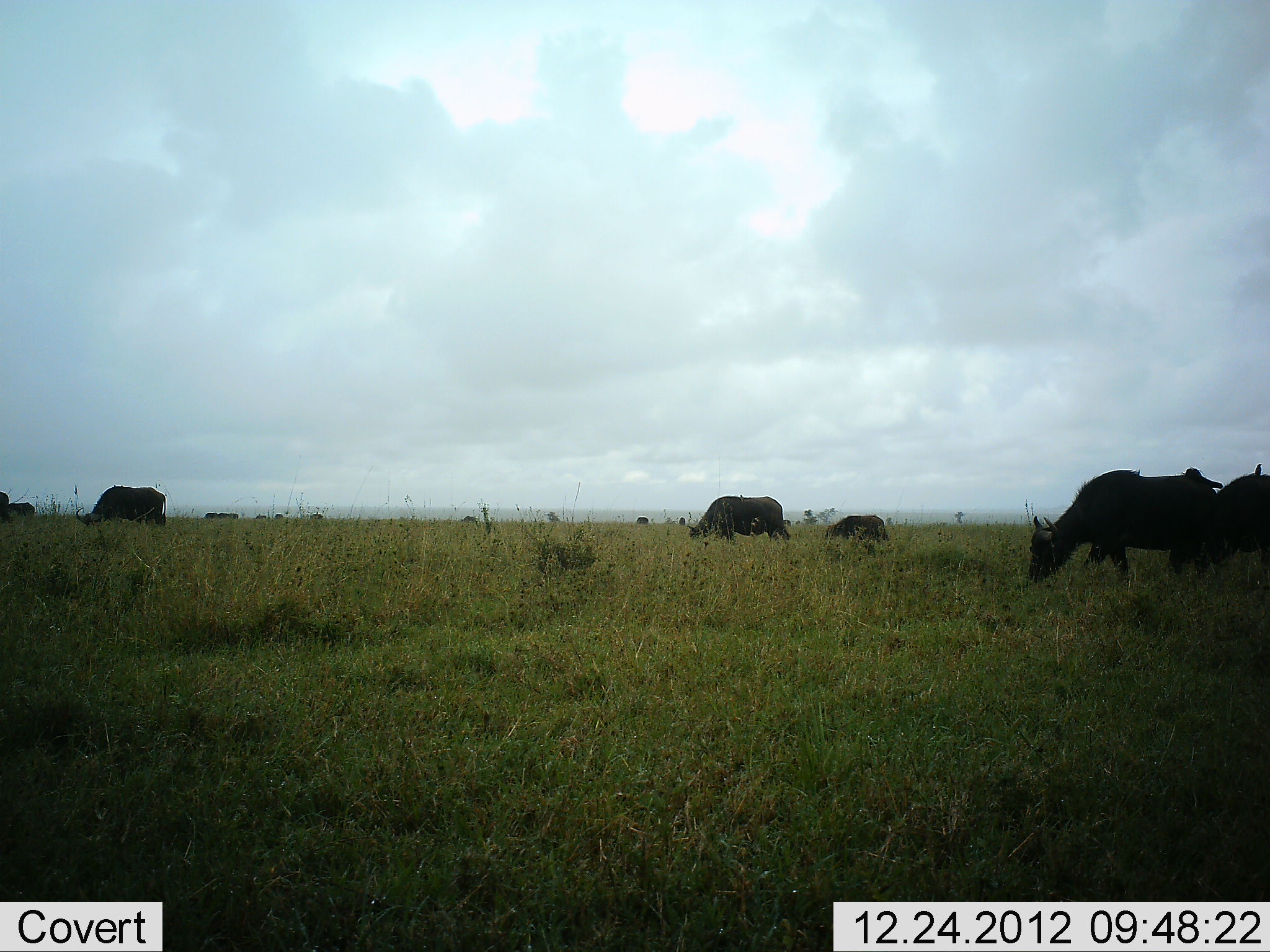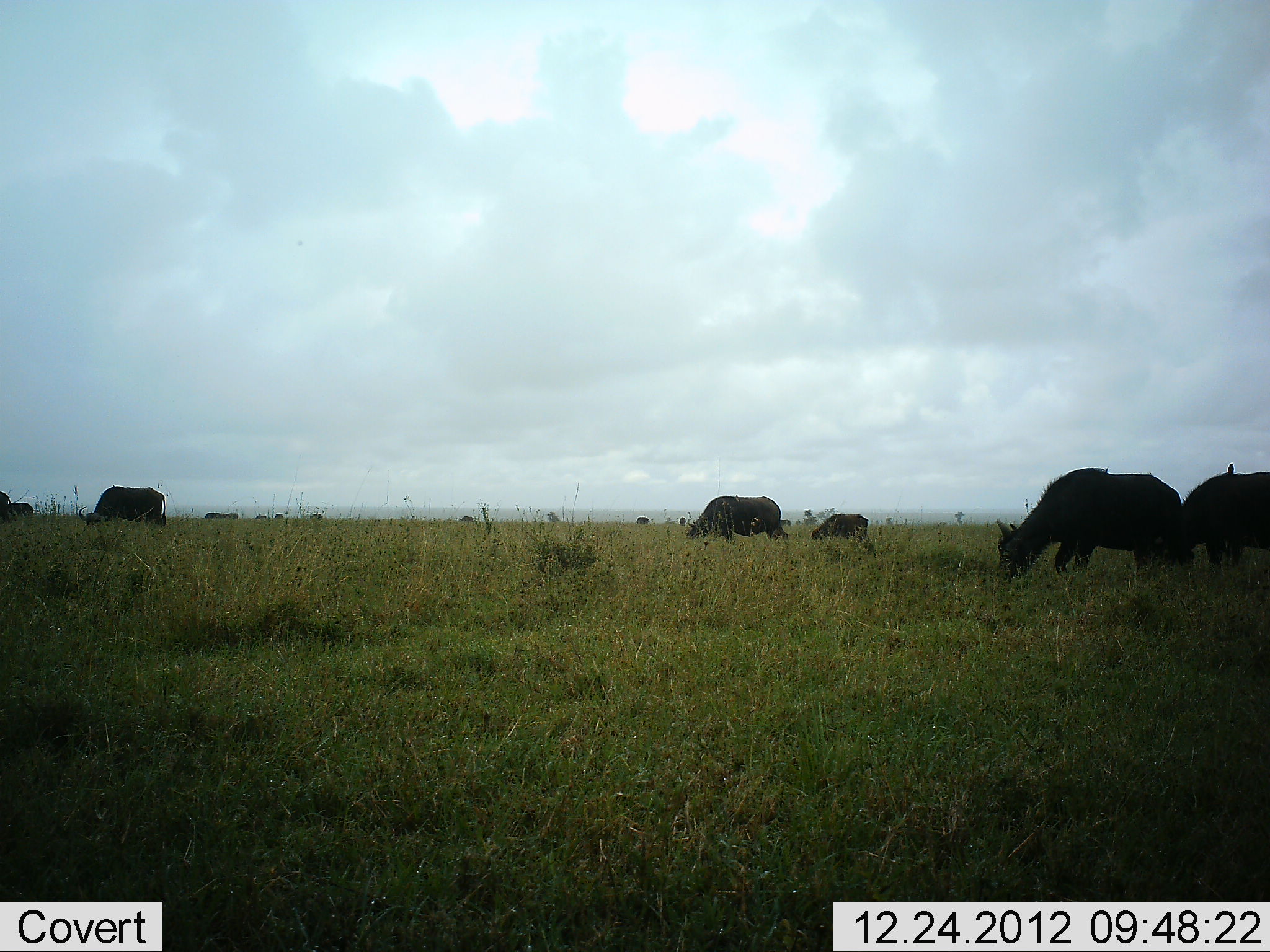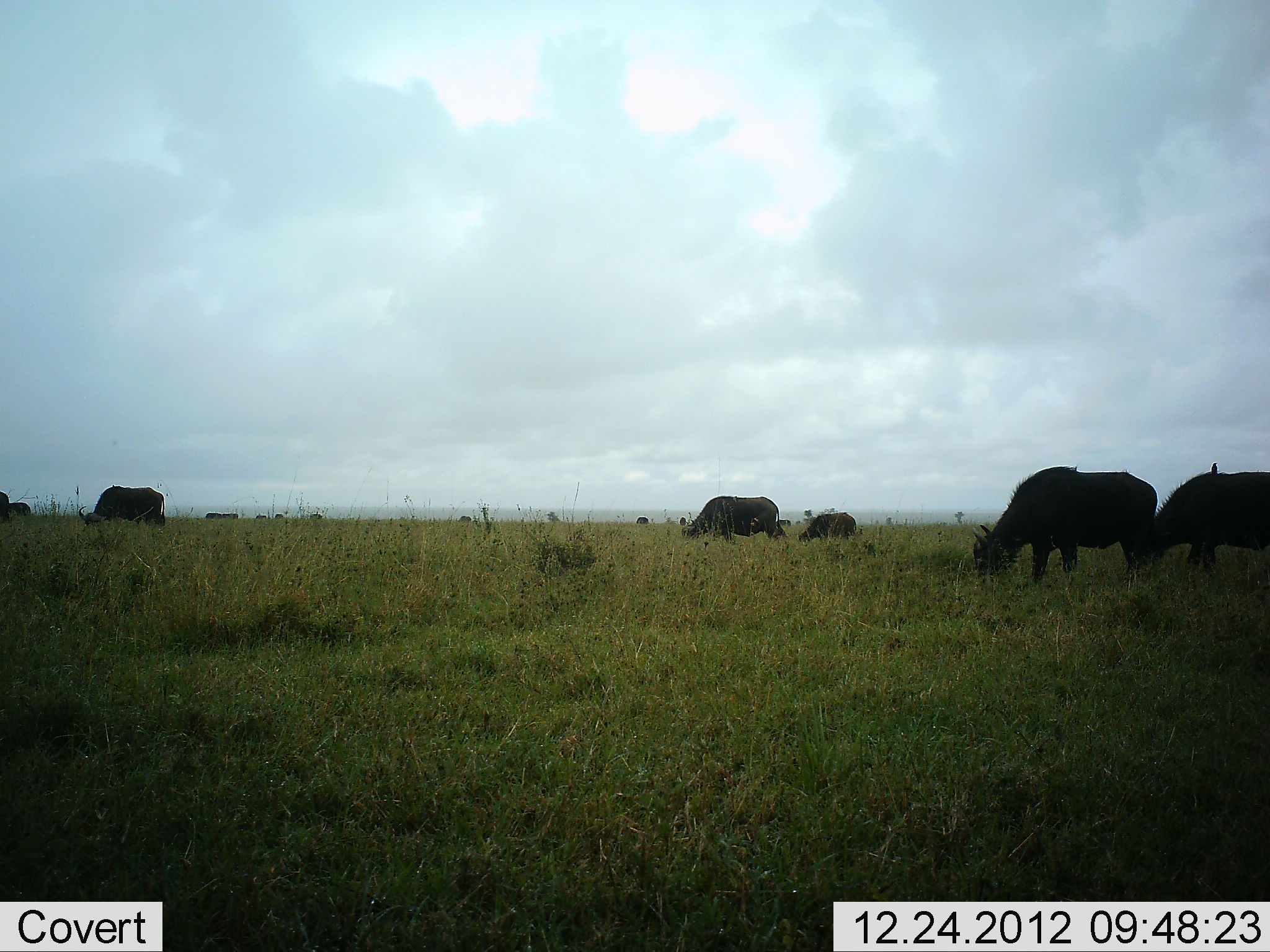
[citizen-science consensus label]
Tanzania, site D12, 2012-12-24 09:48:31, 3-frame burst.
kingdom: Animalia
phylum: Chordata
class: Mammalia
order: Artiodactyla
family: Bovidae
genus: Syncerus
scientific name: Syncerus caffer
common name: cape buffalo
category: buffalo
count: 10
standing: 9%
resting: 0%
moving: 32%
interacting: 5%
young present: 23%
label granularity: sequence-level